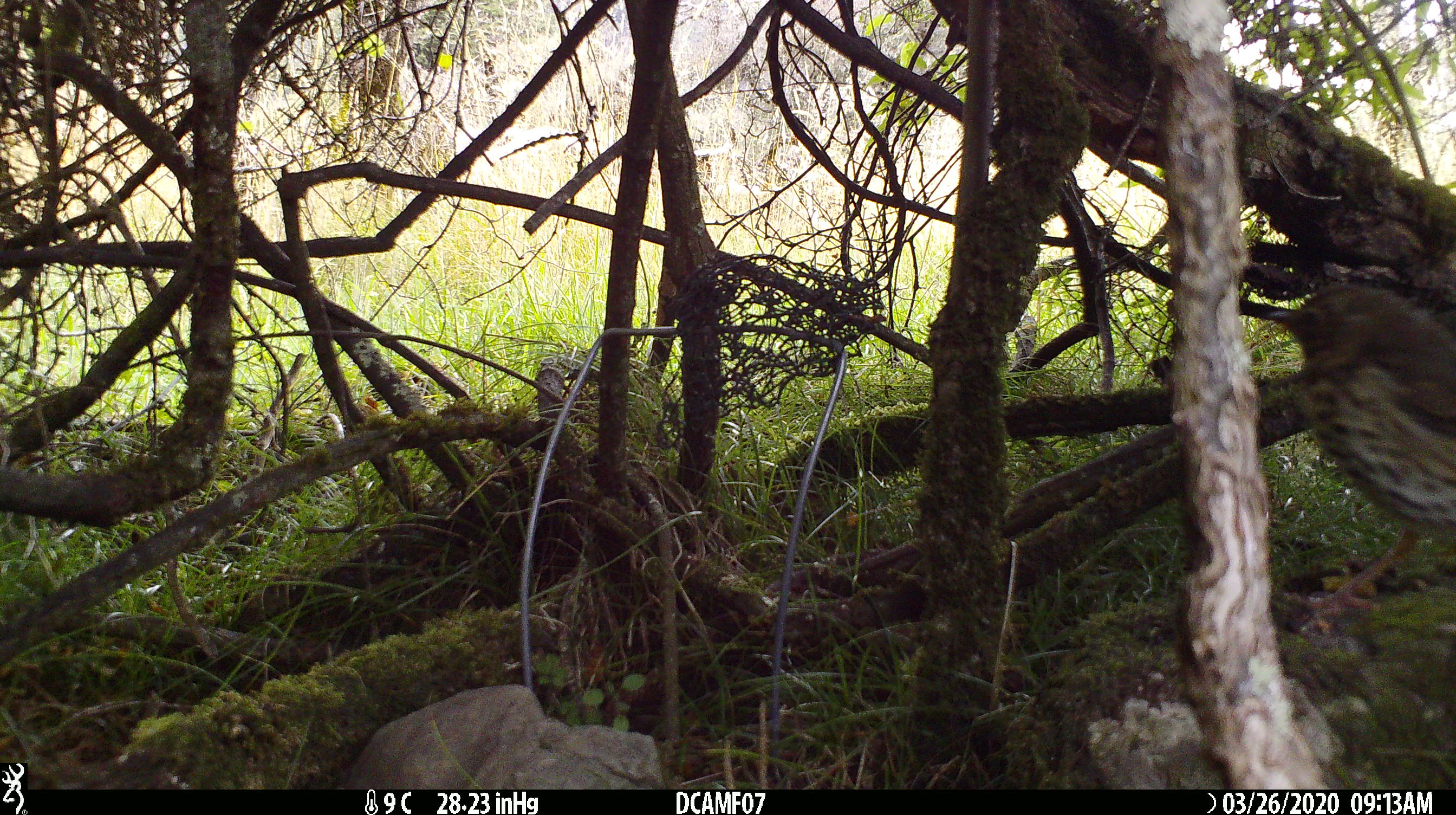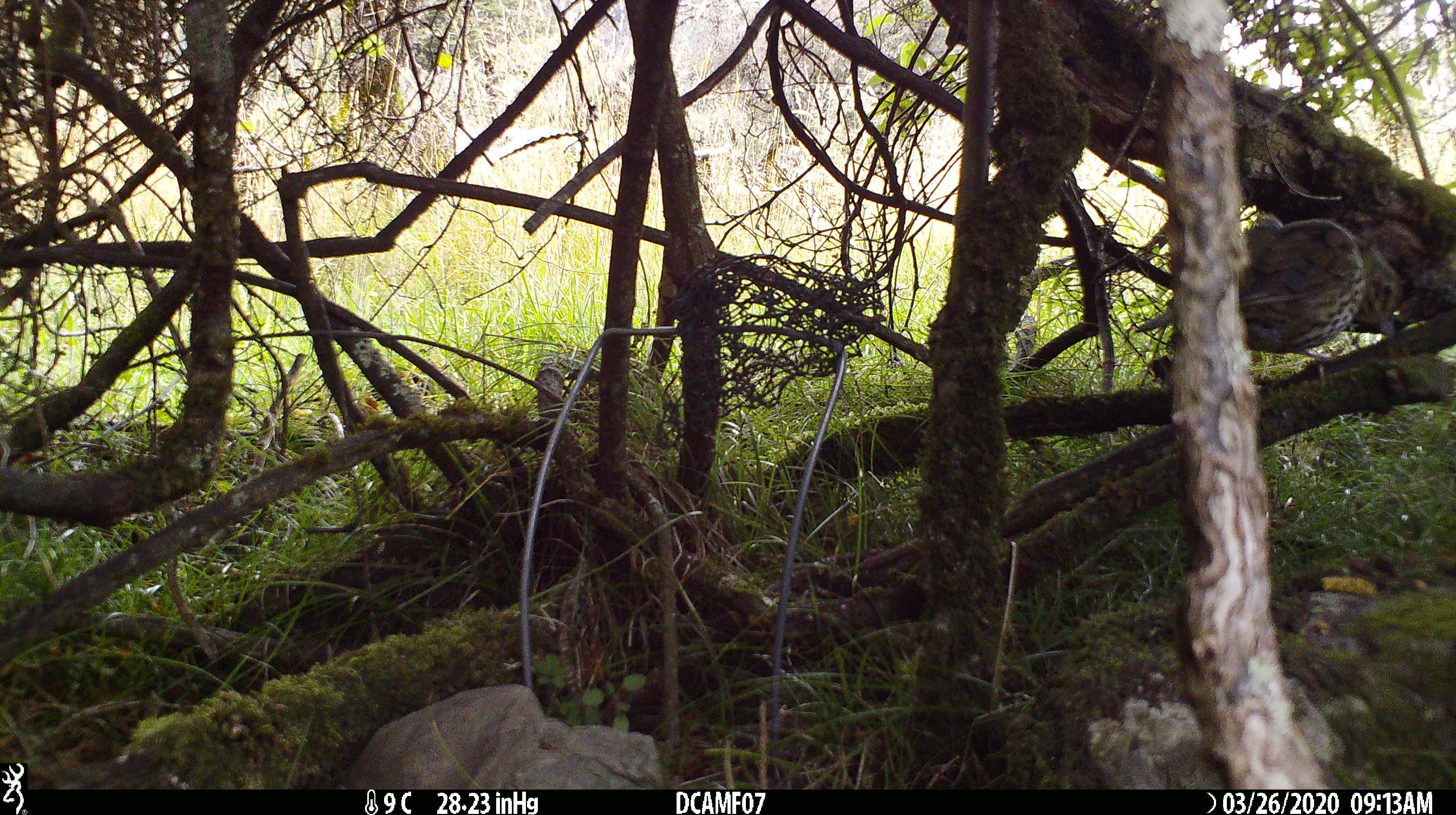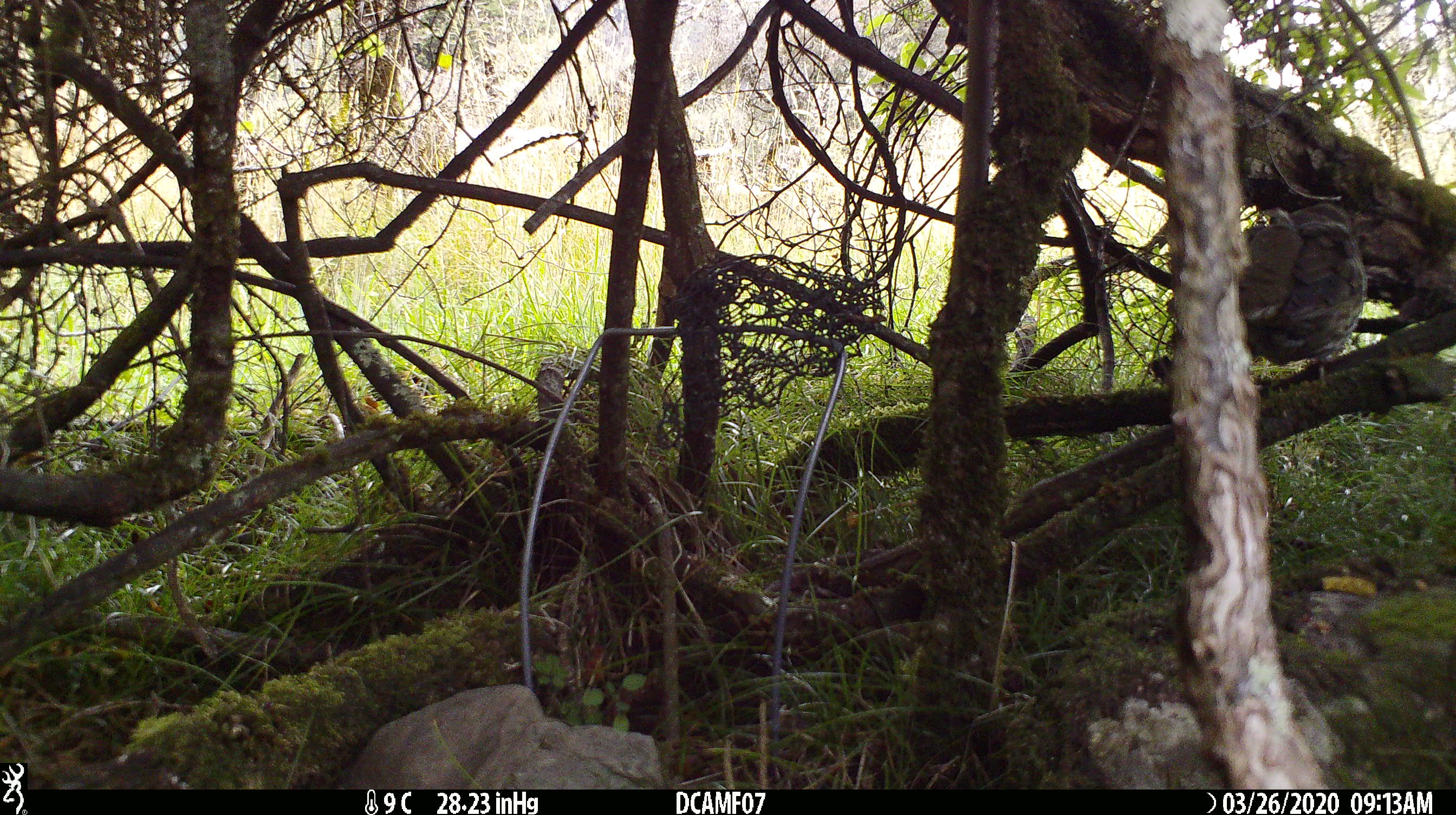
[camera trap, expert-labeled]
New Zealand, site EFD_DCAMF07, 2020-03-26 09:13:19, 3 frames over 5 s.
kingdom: Animalia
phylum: Chordata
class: Aves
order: Passeriformes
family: Turdidae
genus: Turdus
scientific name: Turdus philomelos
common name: song thrush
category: thrush